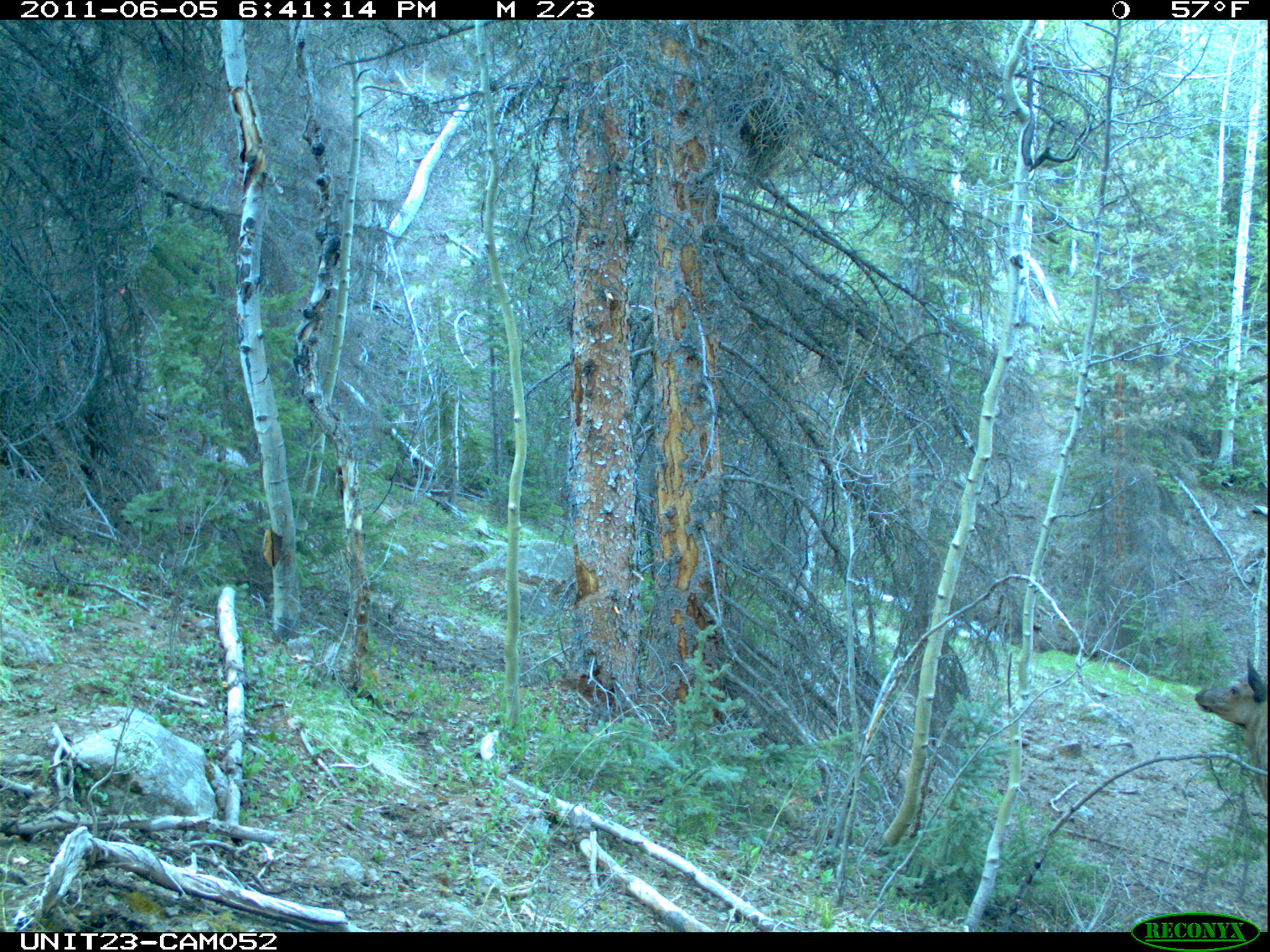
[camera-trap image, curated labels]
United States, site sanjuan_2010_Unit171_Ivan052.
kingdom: Animalia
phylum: Chordata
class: Mammalia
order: Artiodactyla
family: Cervidae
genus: Cervus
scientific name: Cervus elaphus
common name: red deer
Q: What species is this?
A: Cervus elaphus (red deer).